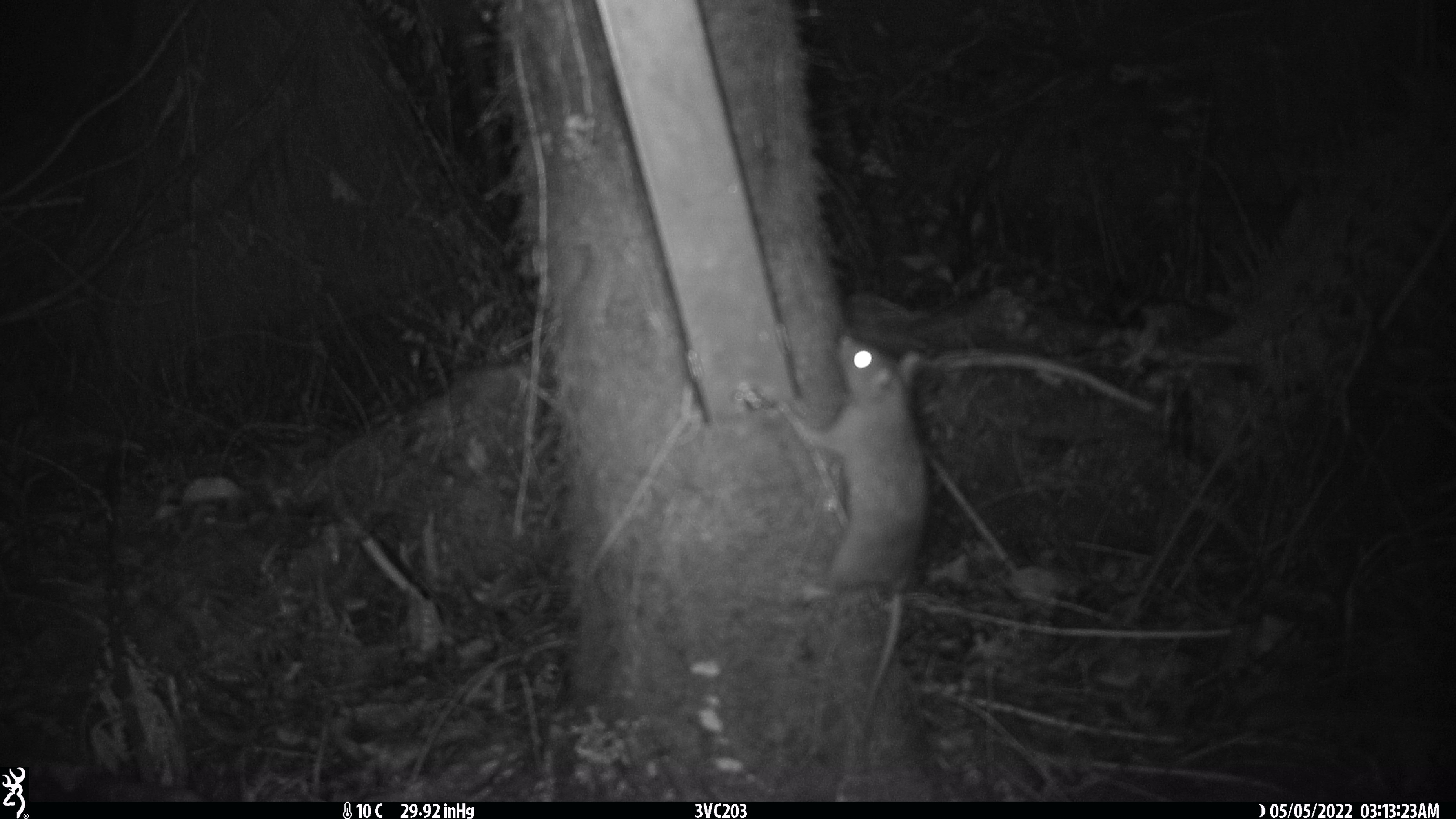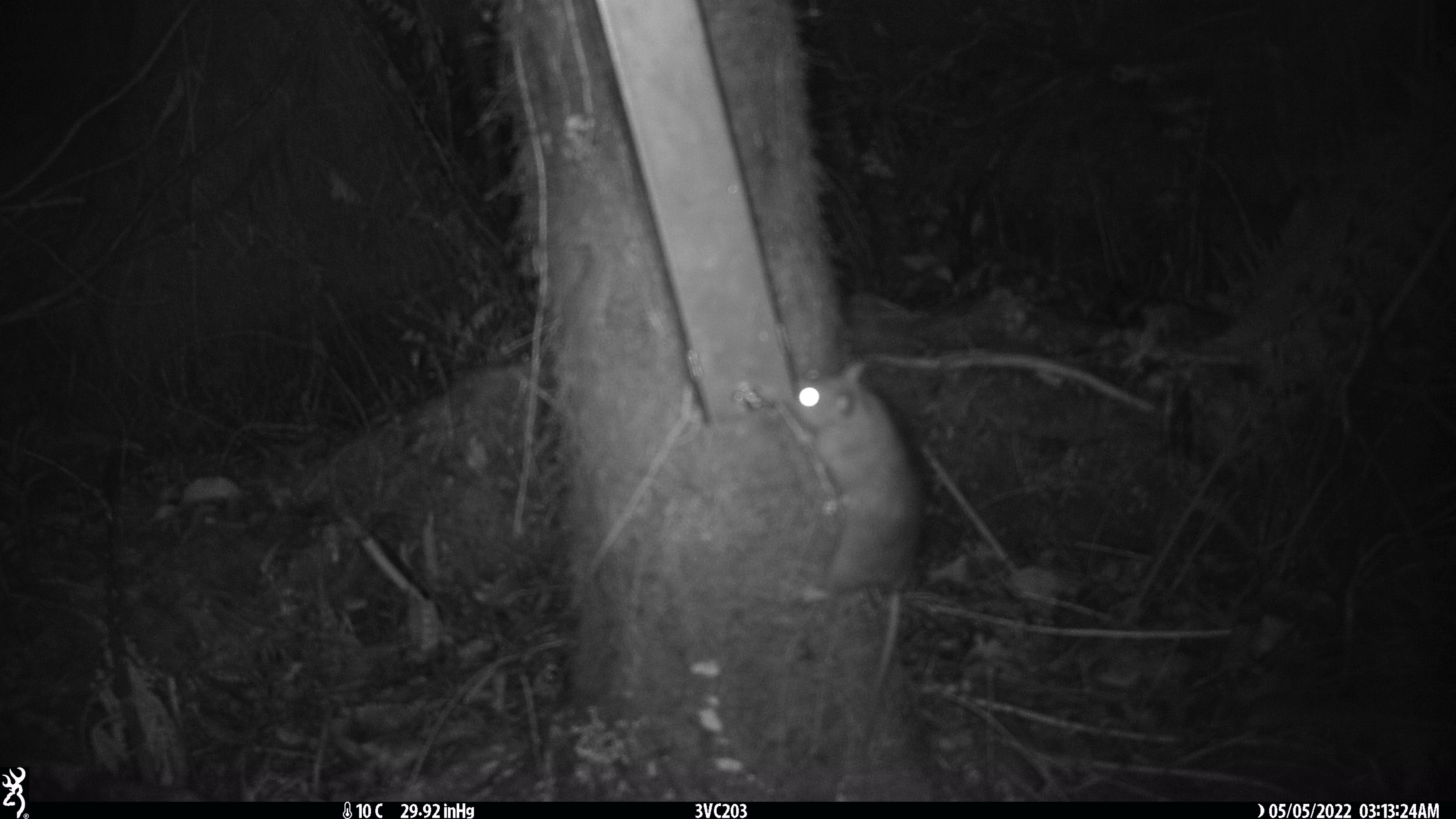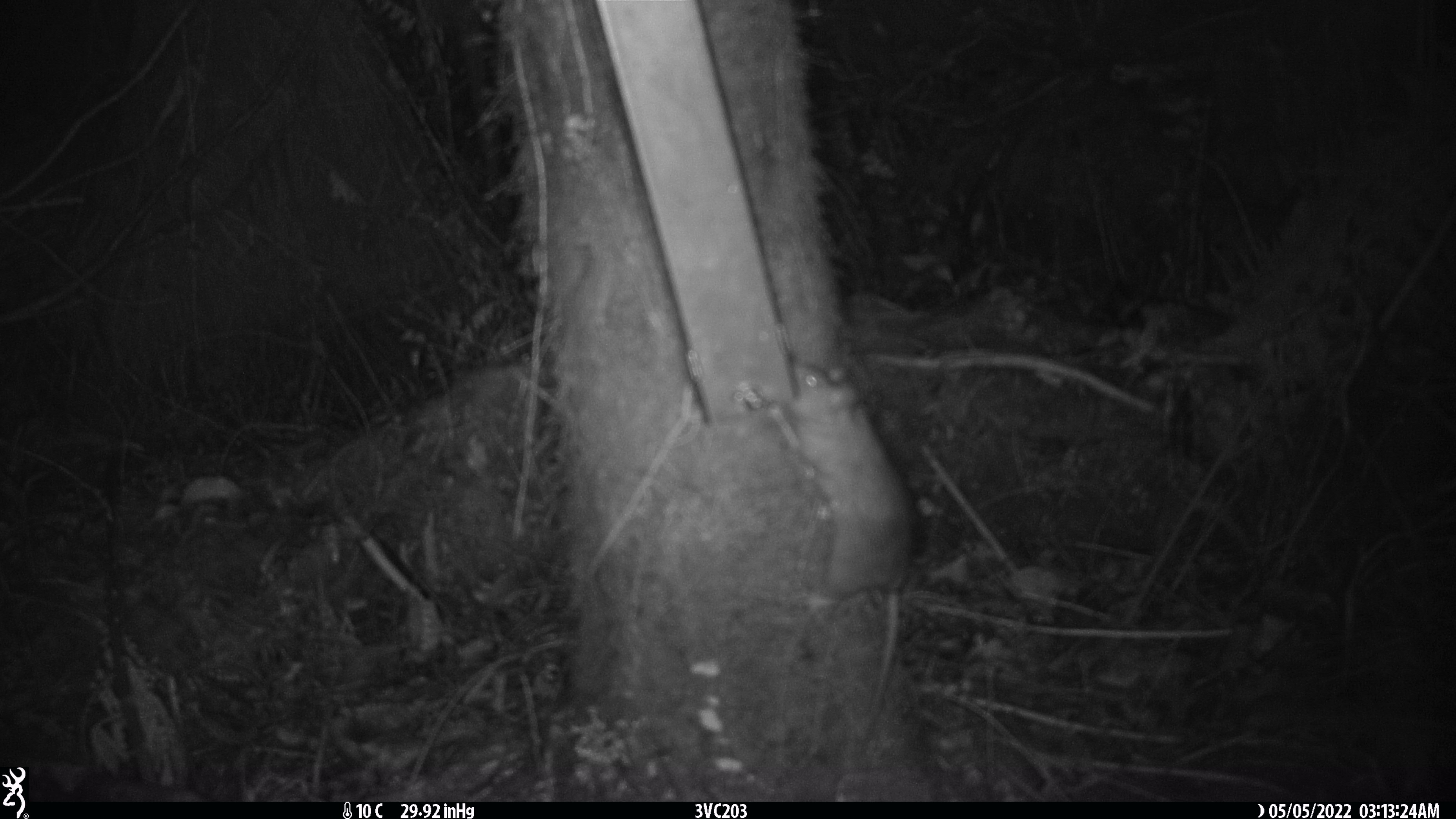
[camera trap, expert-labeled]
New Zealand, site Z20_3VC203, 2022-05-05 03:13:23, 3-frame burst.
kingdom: Animalia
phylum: Chordata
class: Mammalia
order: Rodentia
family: Muridae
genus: Rattus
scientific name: Rattus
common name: rat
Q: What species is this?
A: Rat (Rattus).